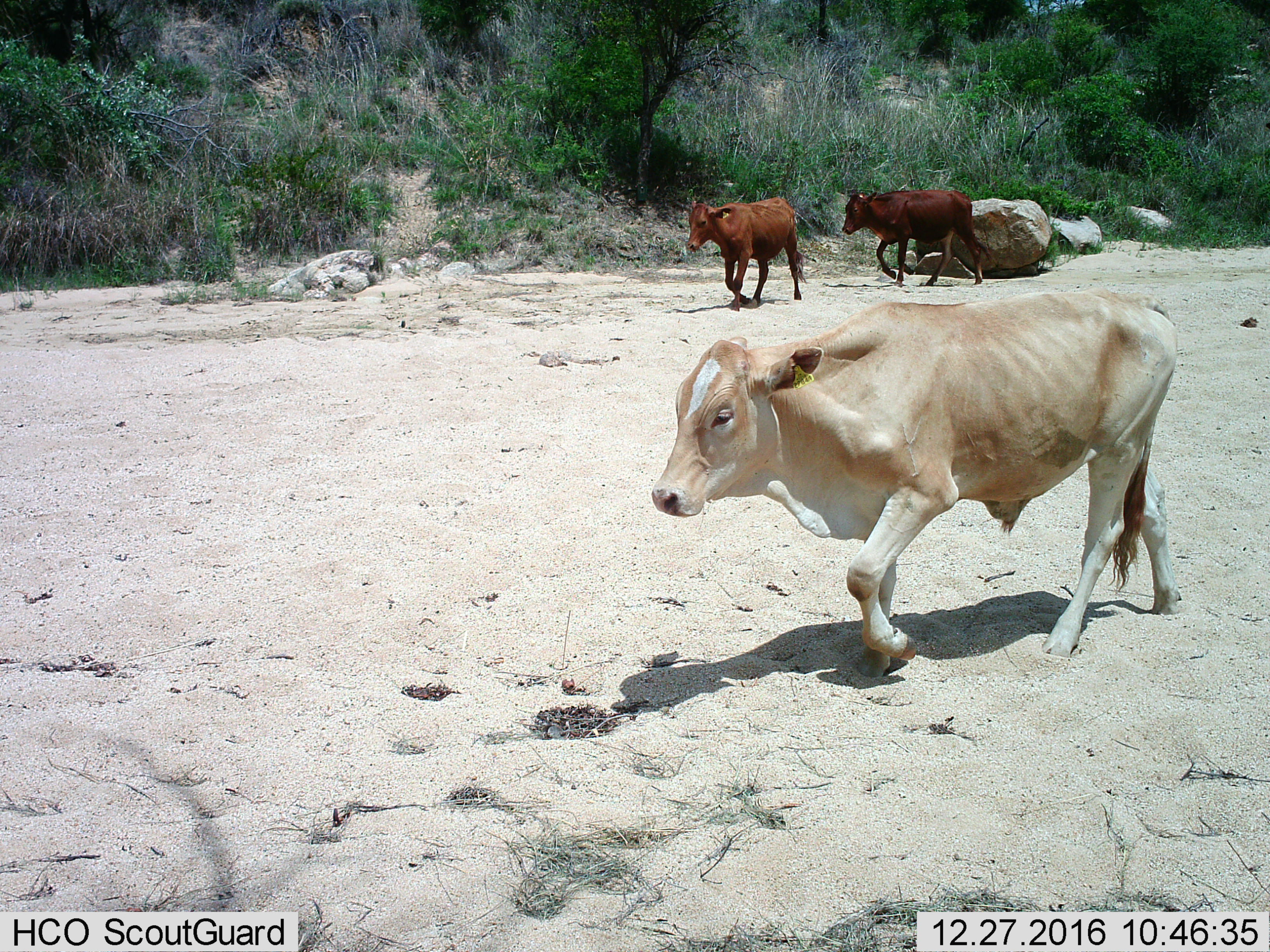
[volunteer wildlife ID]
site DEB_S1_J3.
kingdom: Animalia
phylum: Chordata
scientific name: Vertebrata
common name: domestic animal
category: domesticanimal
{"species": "domesticanimal (domestic animal) (Vertebrata)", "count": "3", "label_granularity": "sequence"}